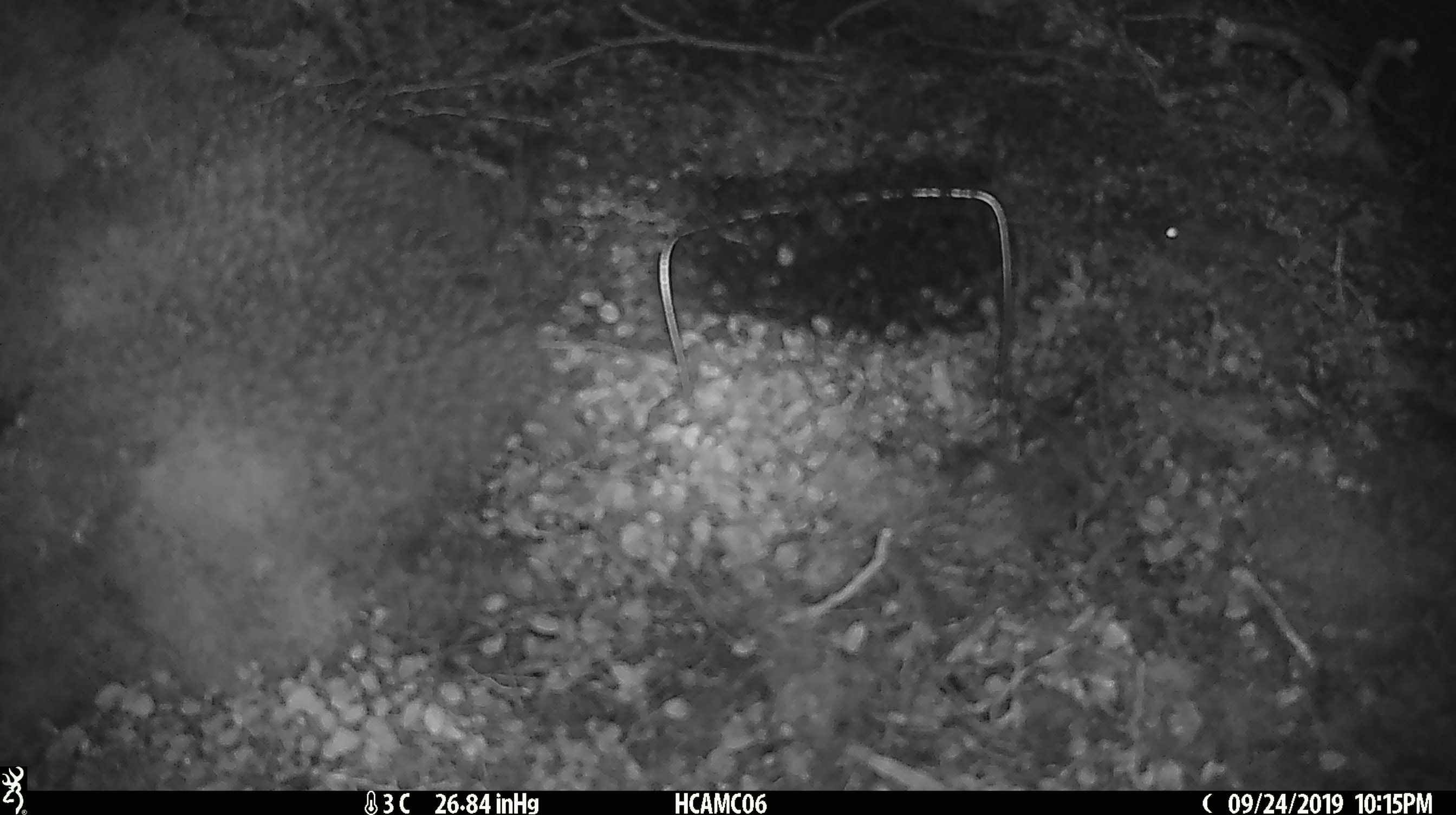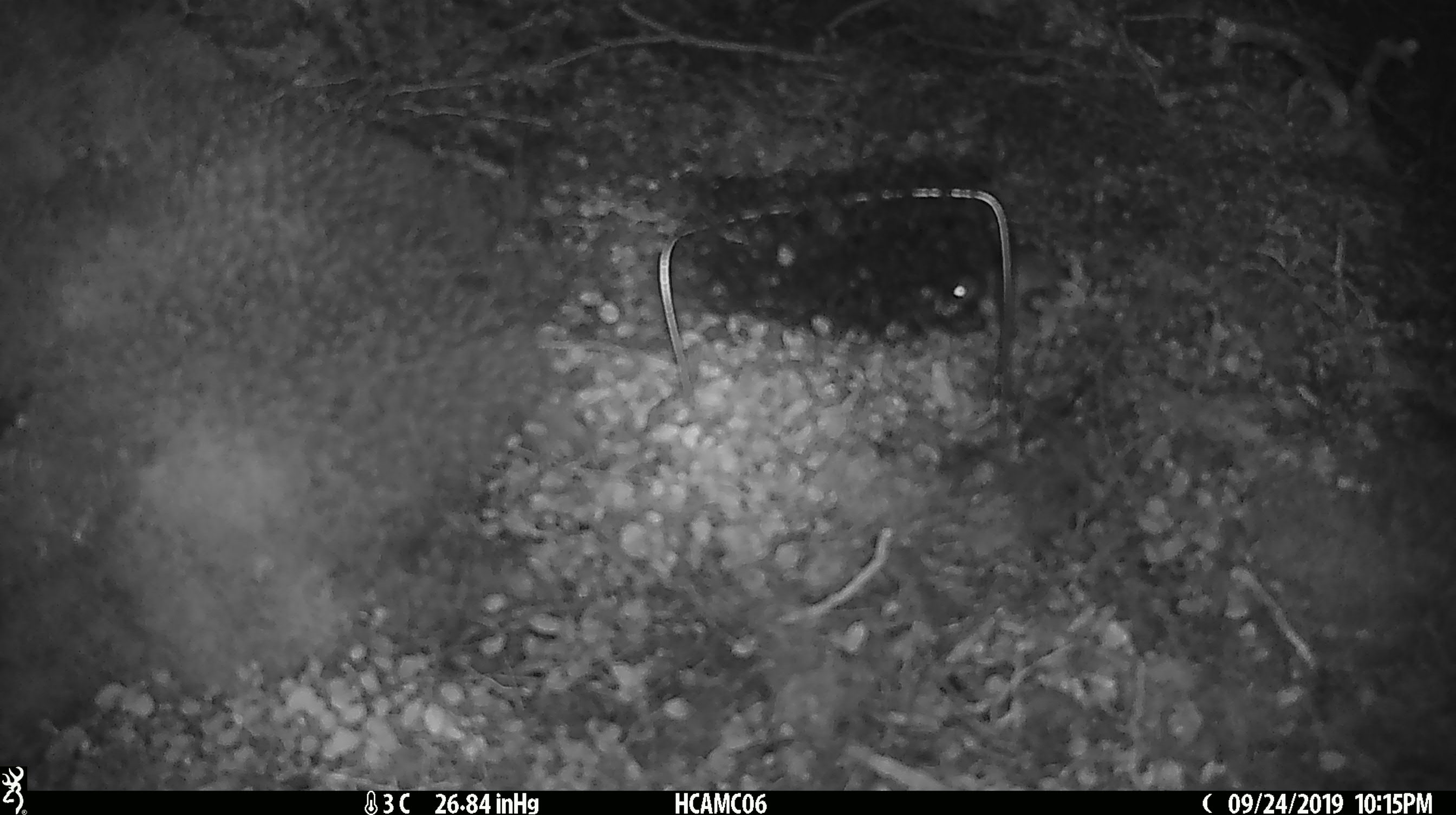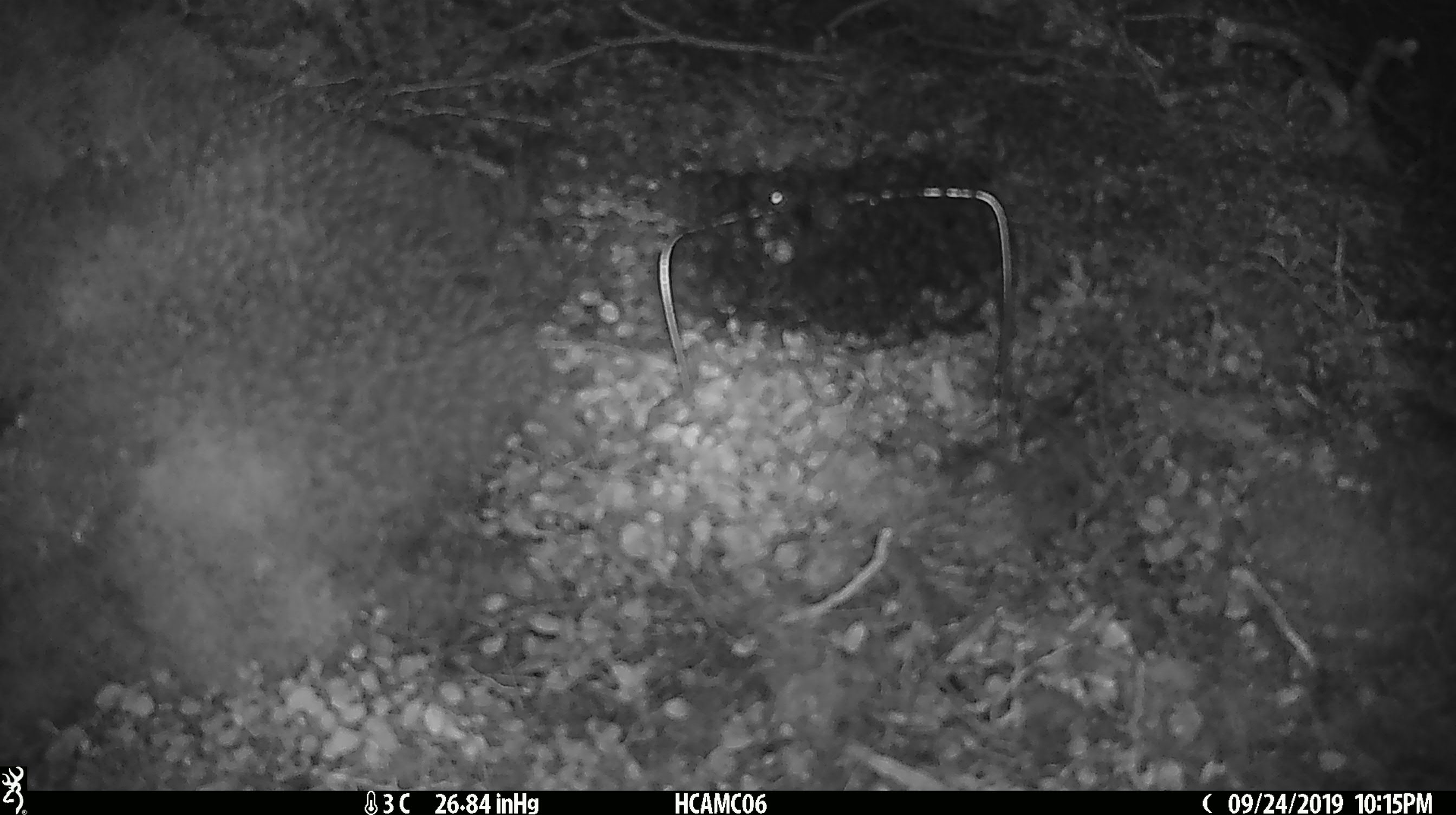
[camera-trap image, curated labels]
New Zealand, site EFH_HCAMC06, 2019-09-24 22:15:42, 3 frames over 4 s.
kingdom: Animalia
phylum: Chordata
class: Mammalia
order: Rodentia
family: Muridae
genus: Mus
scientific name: Mus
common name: mouse